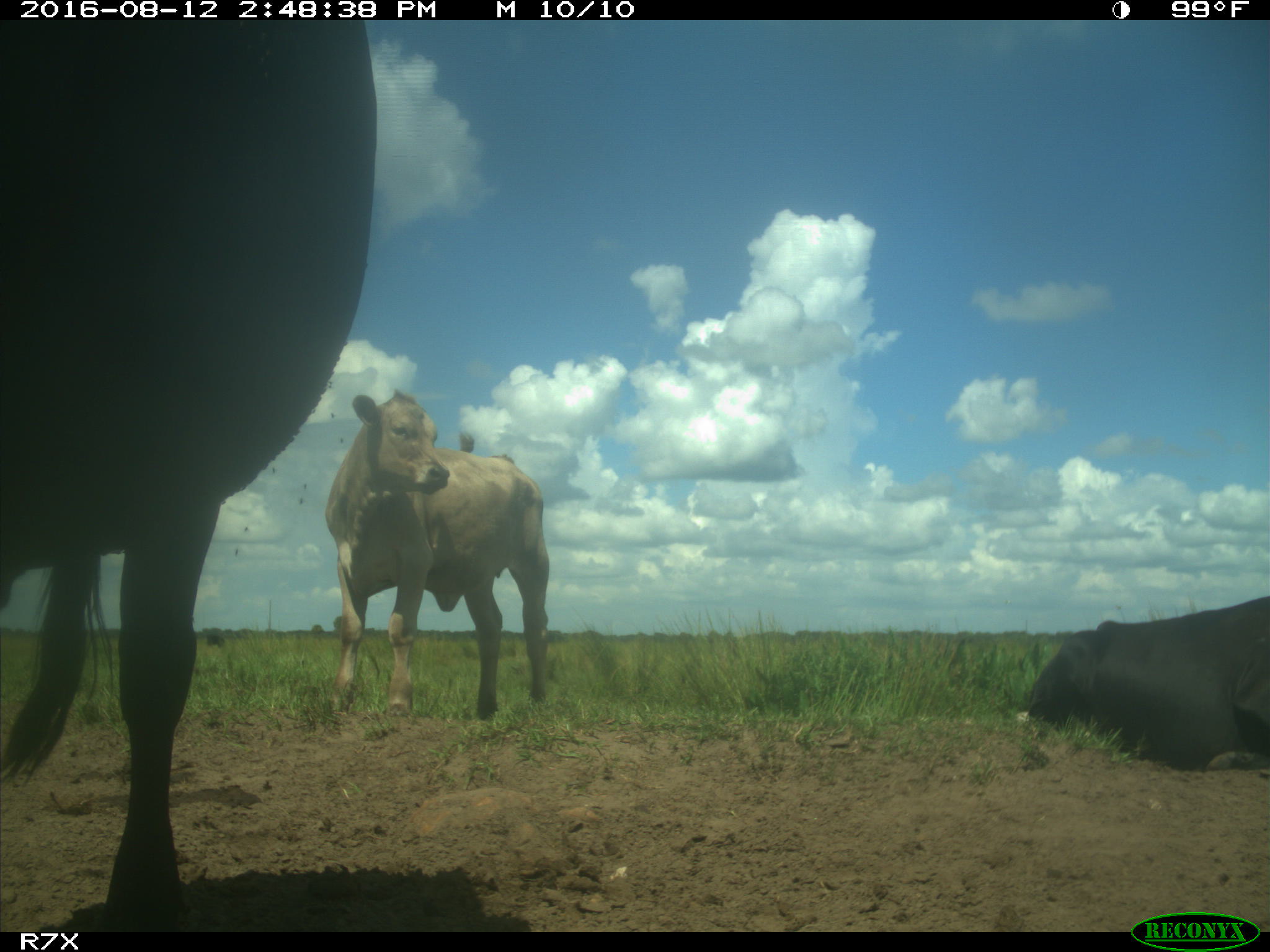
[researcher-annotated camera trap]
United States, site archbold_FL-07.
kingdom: Animalia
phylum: Chordata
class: Mammalia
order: Artiodactyla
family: Bovidae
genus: Bos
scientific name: Bos taurus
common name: domestic cow